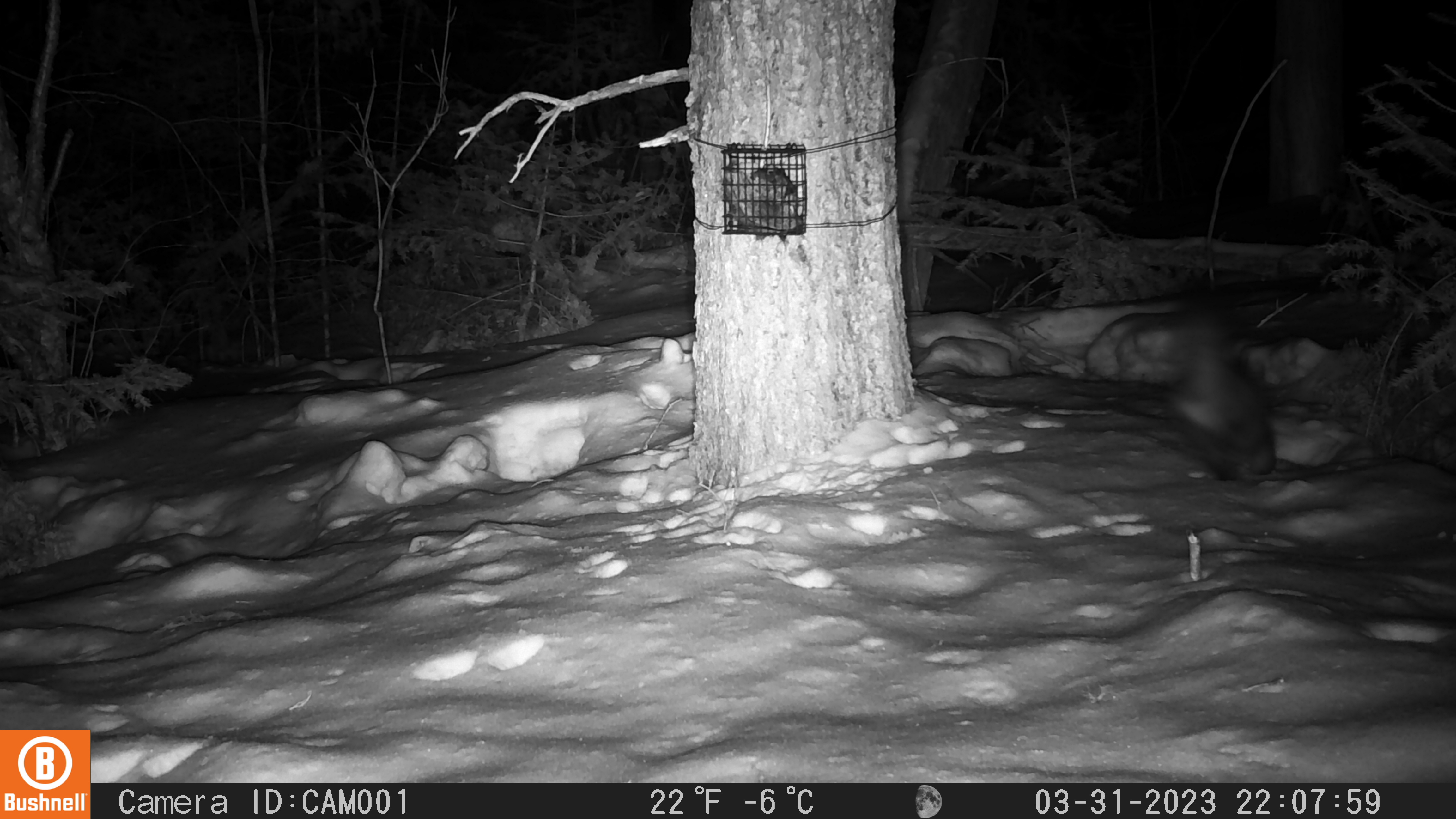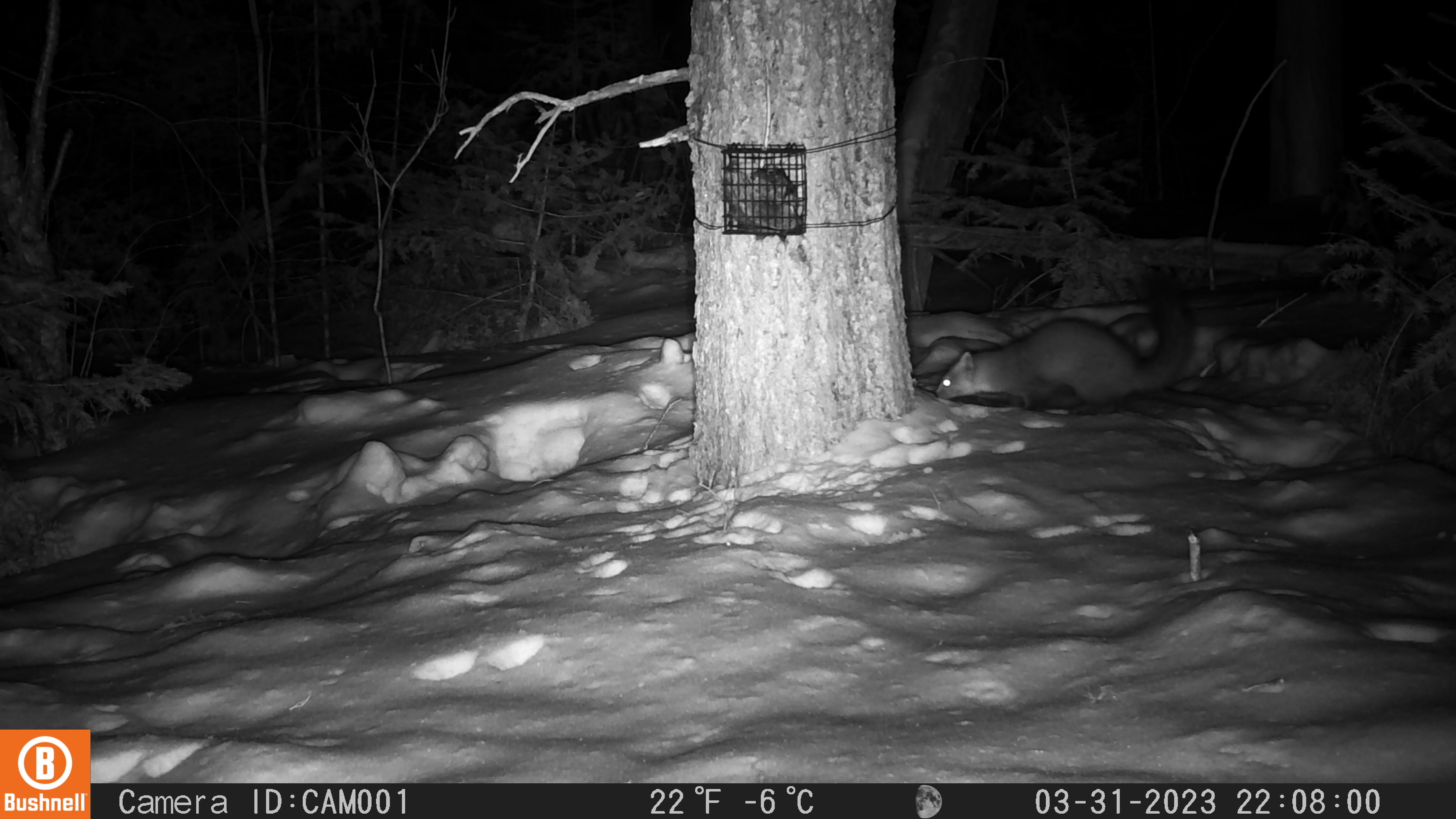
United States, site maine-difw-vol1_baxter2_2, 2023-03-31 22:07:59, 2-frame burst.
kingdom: Animalia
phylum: Chordata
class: Mammalia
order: Carnivora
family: Mustelidae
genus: Martes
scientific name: Martes americana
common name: american marten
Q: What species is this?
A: American marten (Martes americana).